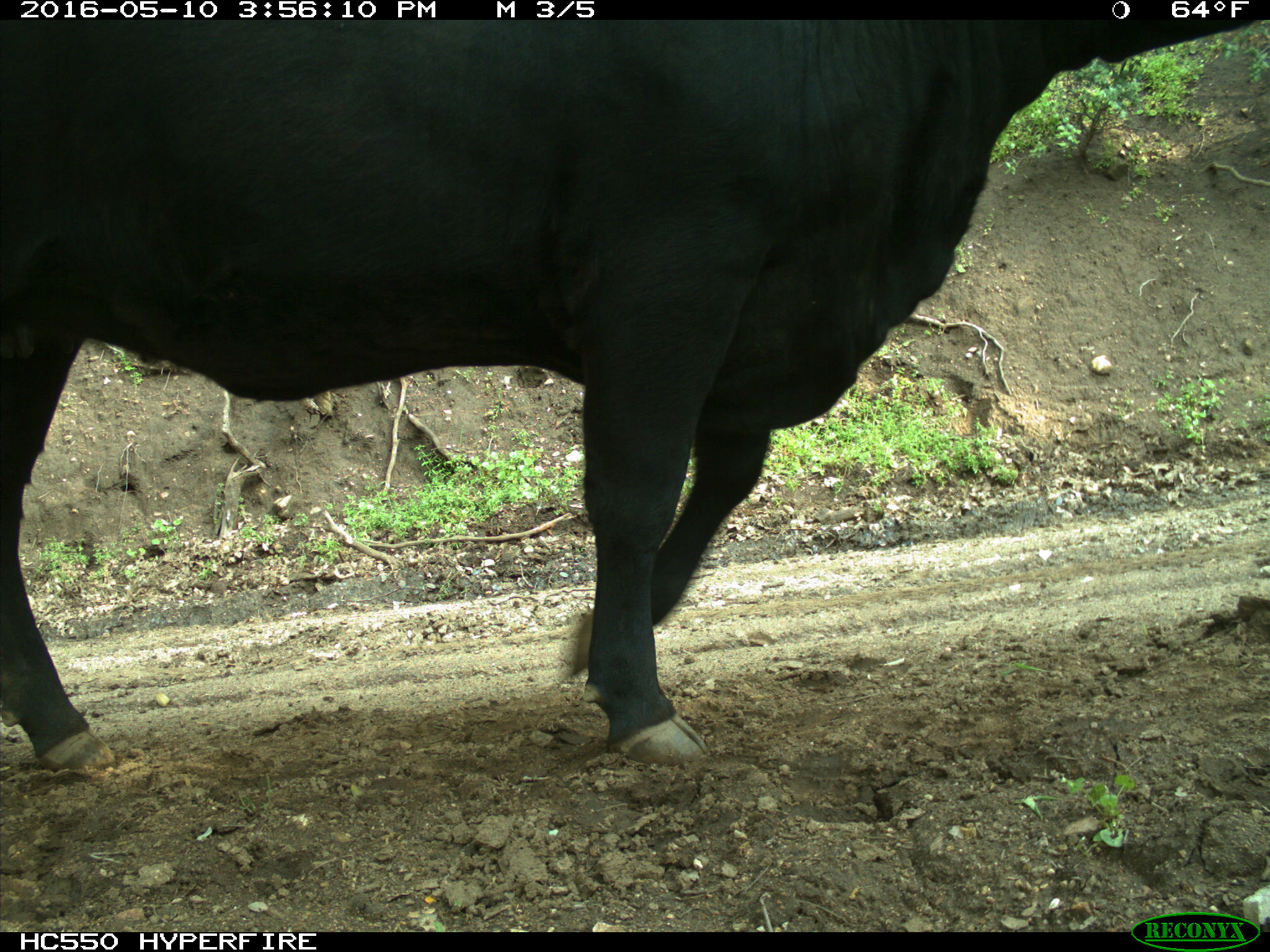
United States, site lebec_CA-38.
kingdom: Animalia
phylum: Chordata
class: Mammalia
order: Artiodactyla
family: Bovidae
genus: Bos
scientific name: Bos taurus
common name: domestic cow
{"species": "Bos taurus (domestic cow)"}